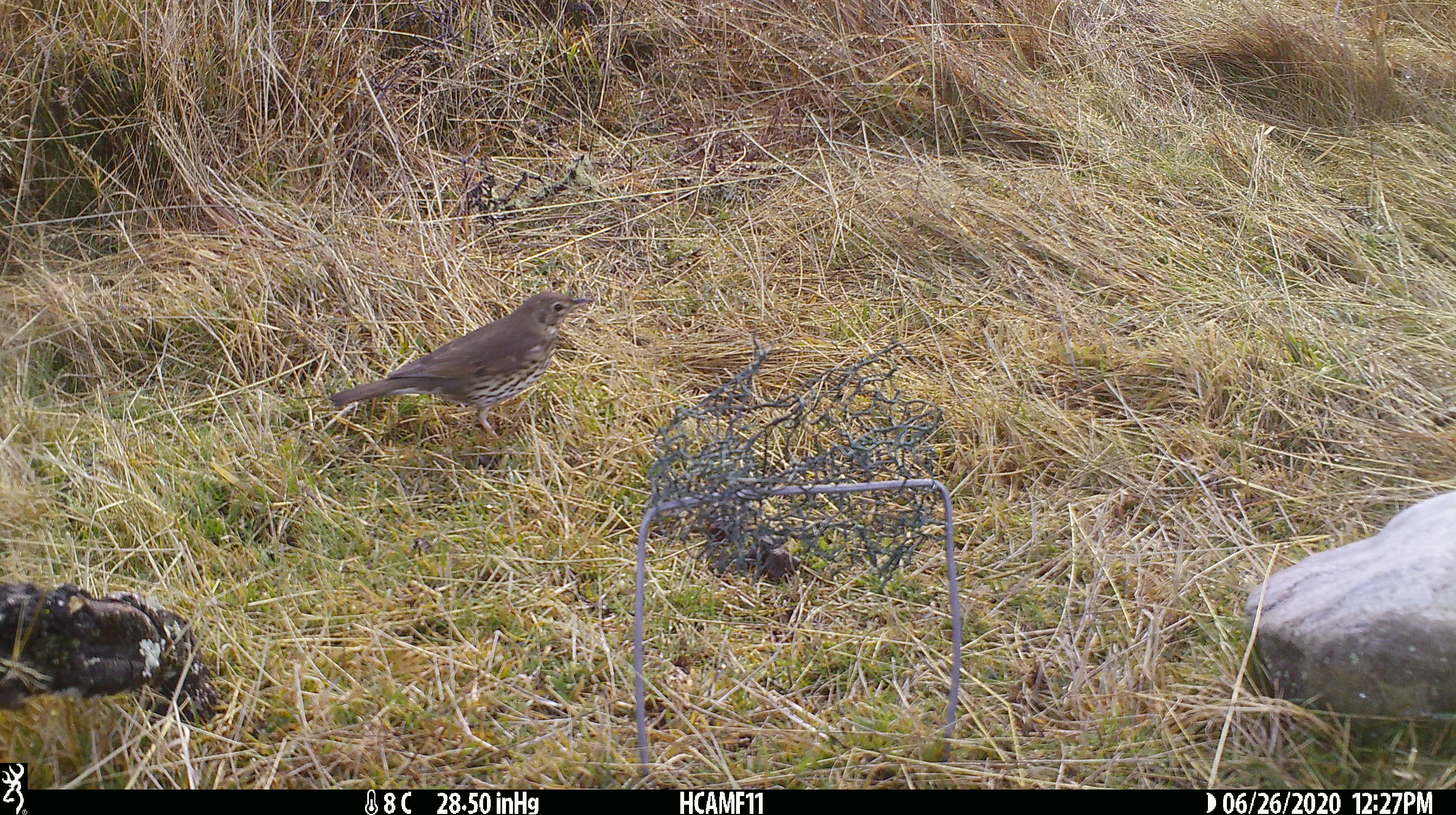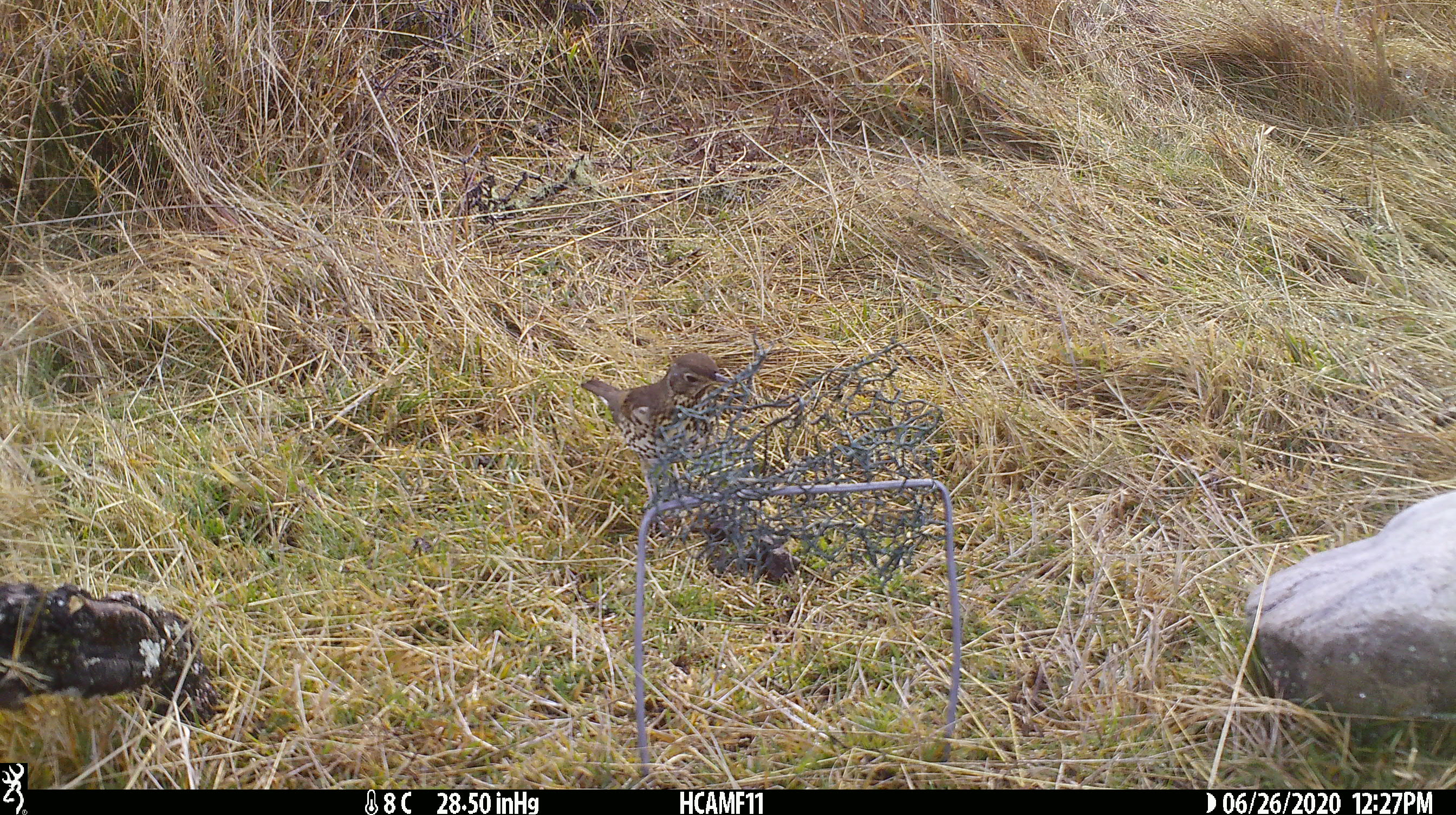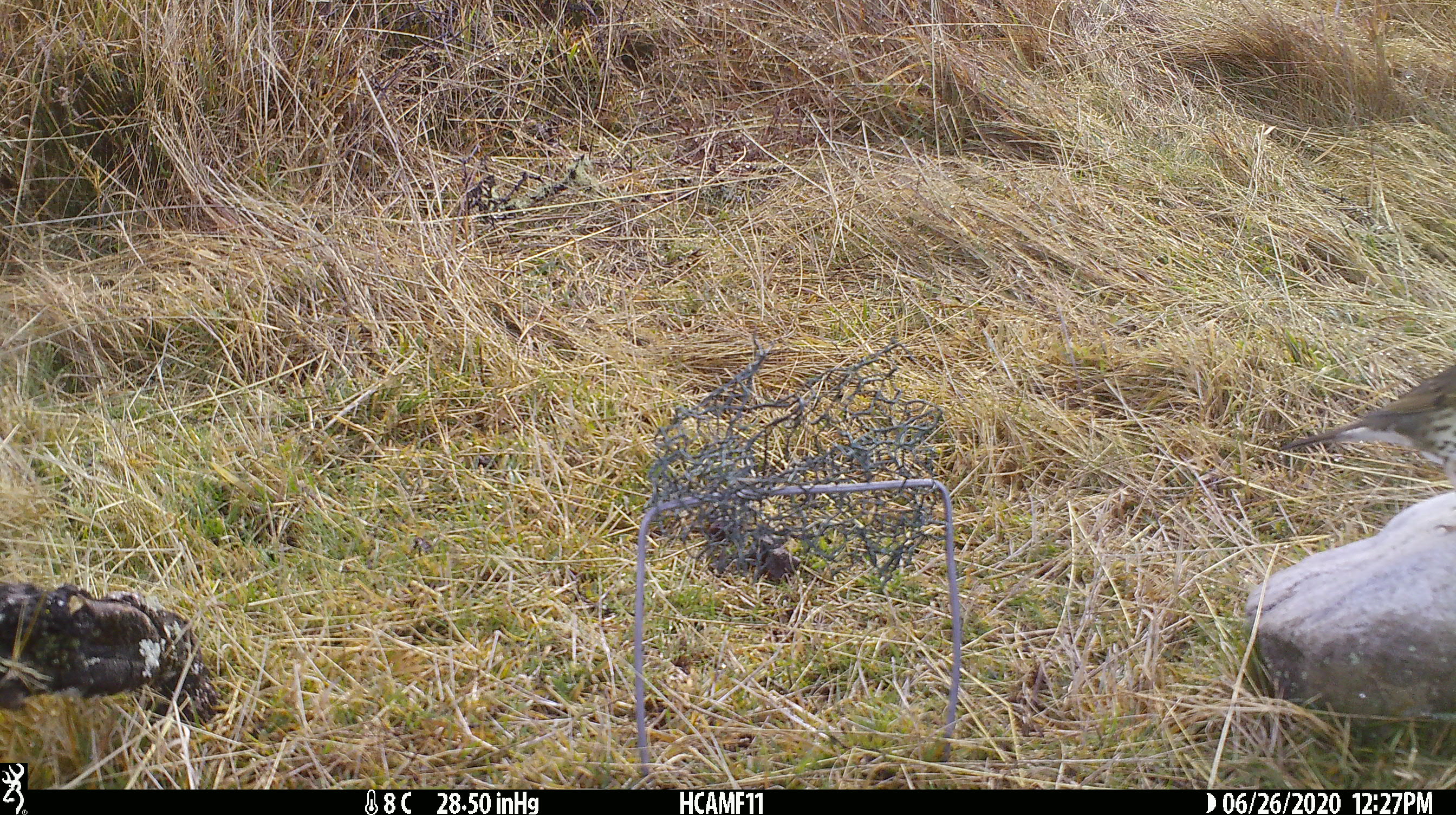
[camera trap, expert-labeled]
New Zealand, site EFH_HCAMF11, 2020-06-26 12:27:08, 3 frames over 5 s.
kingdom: Animalia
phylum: Chordata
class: Aves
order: Passeriformes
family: Turdidae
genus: Turdus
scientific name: Turdus philomelos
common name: song thrush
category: thrush